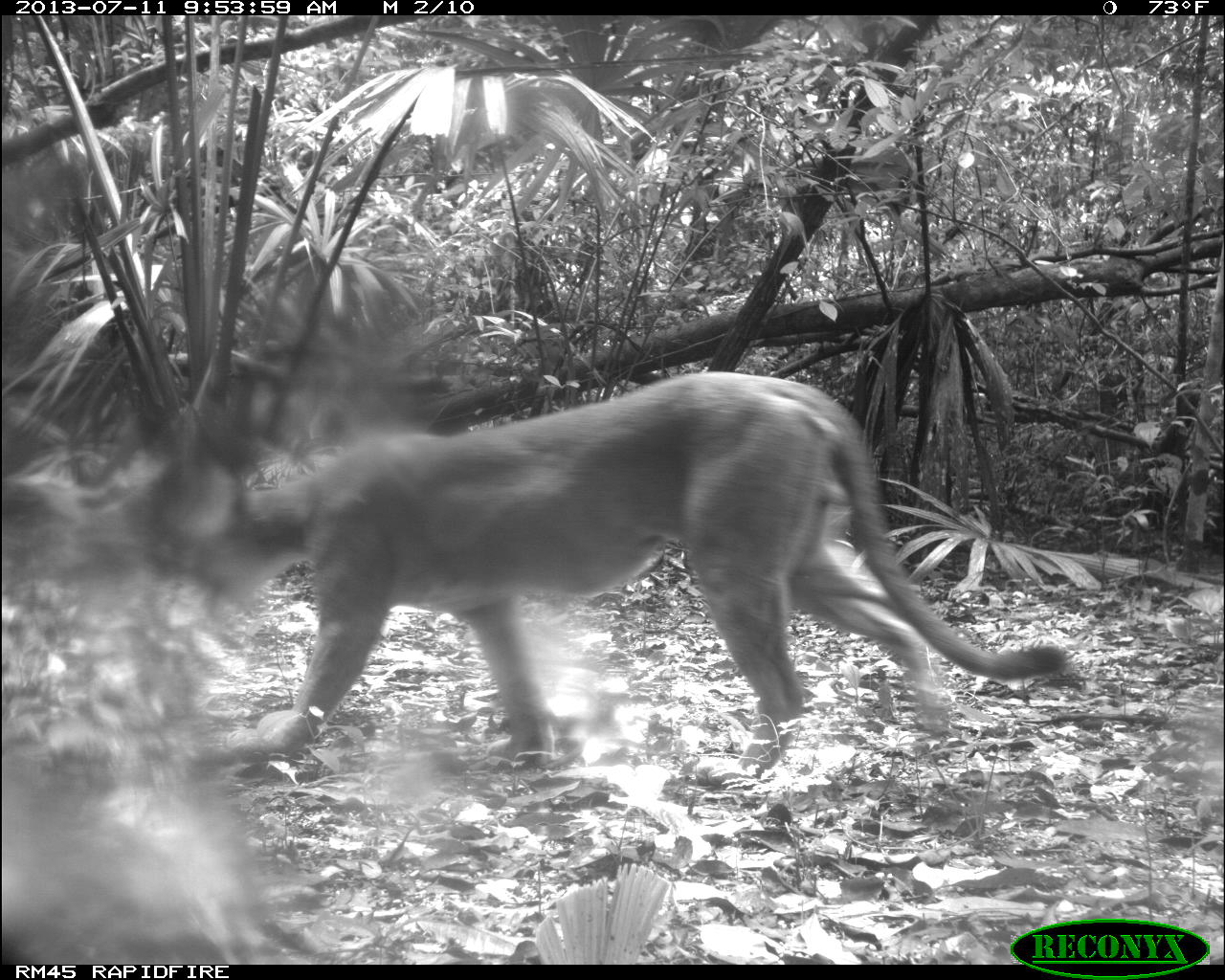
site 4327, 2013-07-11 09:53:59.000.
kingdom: Animalia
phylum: Chordata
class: Mammalia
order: Carnivora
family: Felidae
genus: Puma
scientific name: Puma concolor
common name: mountain lion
Puma concolor (mountain lion), count 1, sex male.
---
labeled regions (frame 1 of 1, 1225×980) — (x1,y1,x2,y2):
puma concolor: (118,367,1068,781)